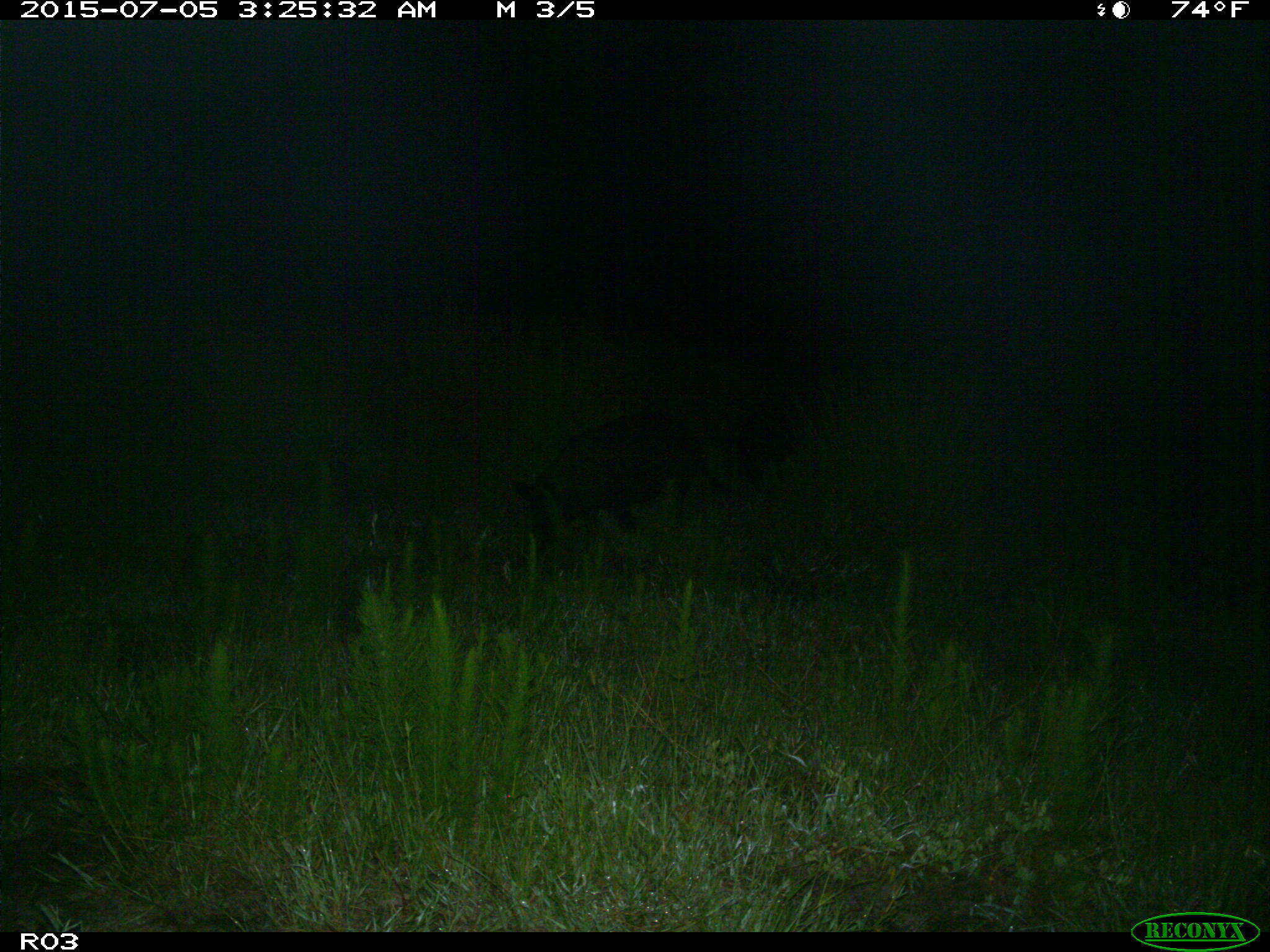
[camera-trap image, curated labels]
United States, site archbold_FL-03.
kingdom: Animalia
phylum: Chordata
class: Mammalia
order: Artiodactyla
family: Suidae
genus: Sus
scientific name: Sus scrofa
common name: wild boar